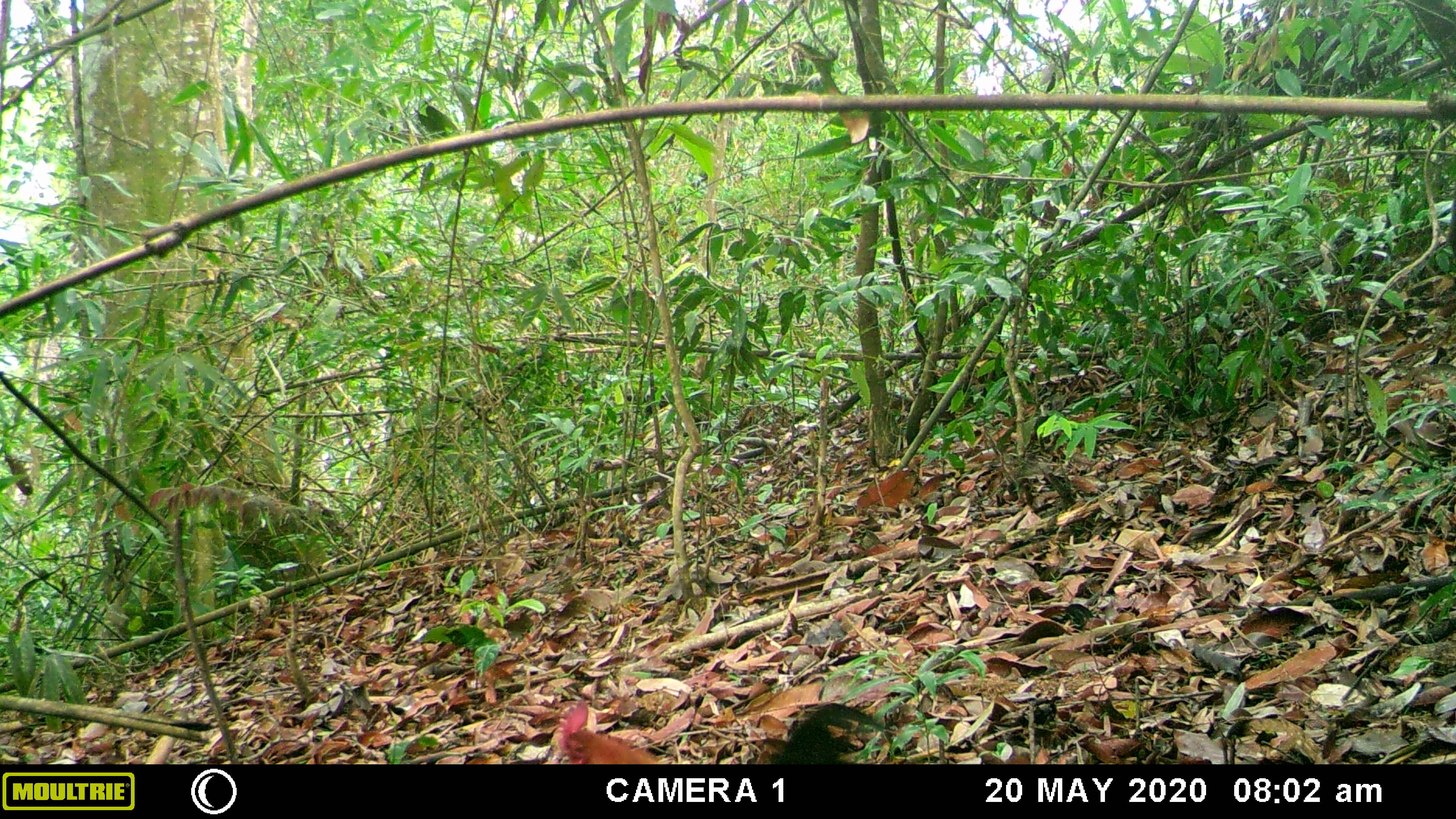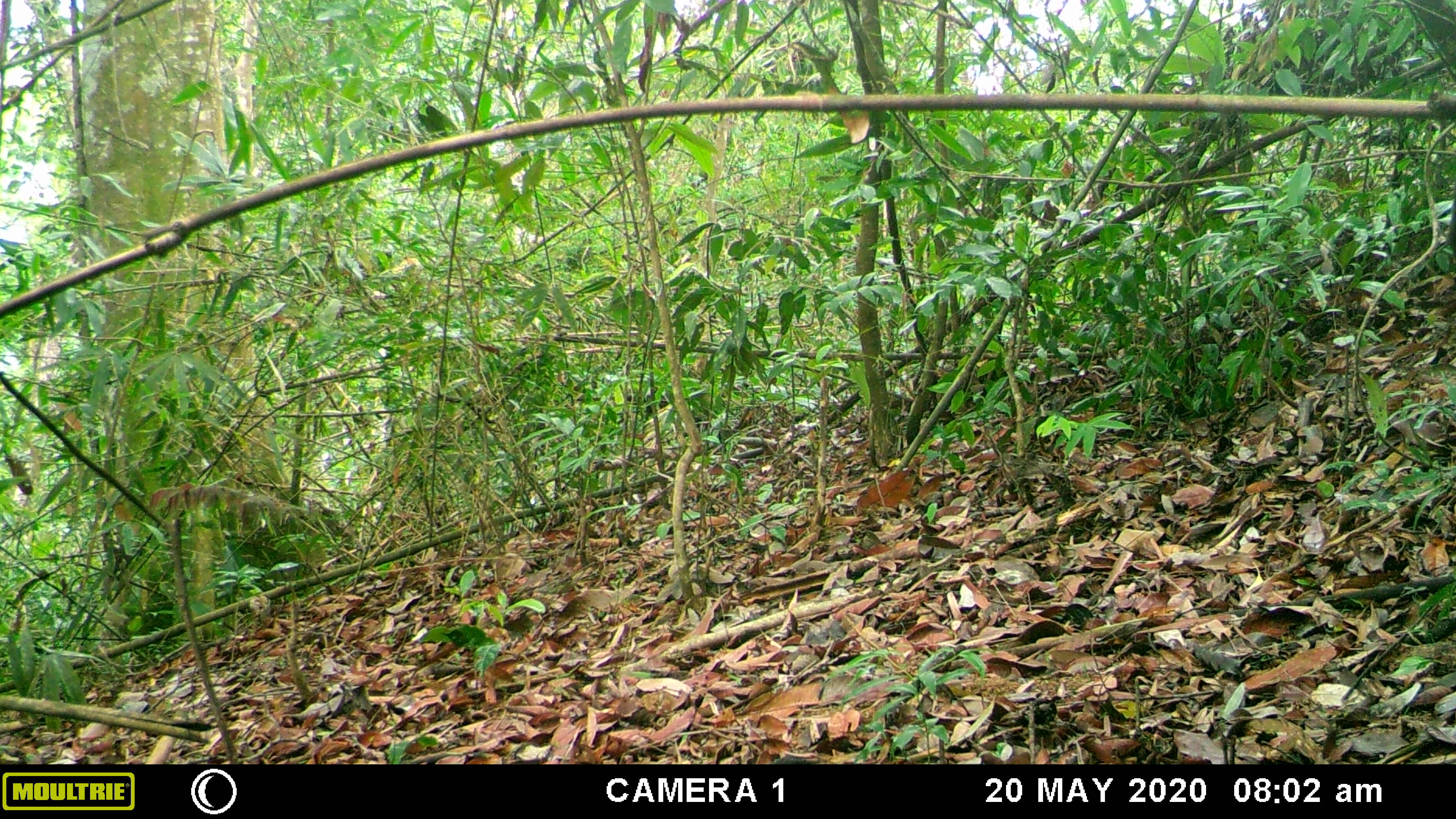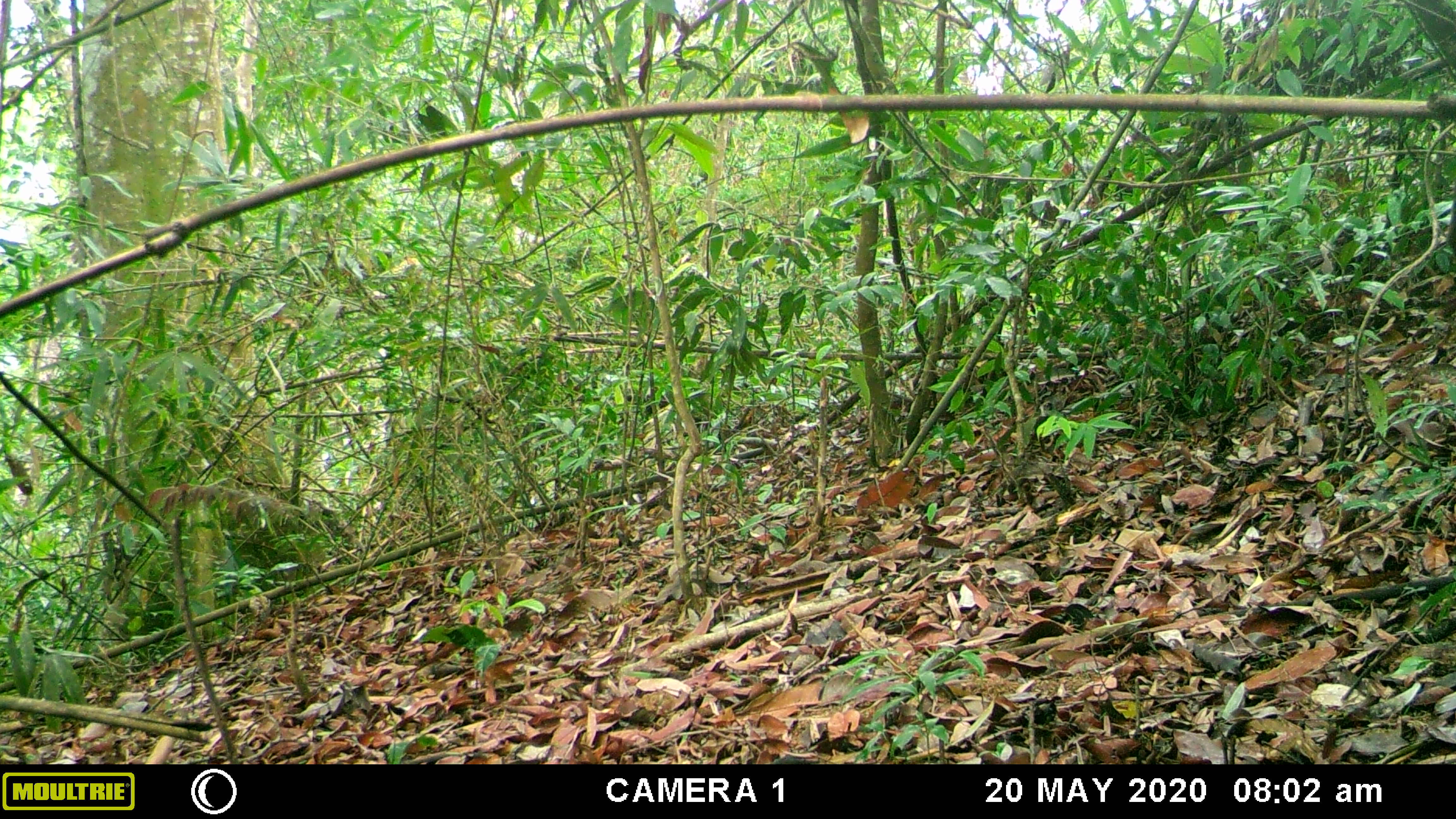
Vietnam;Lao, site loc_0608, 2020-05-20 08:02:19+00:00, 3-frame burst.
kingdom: Animalia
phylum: Chordata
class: Aves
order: Galliformes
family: Phasianidae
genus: Gallus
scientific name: Gallus gallus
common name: red junglefowl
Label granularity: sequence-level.